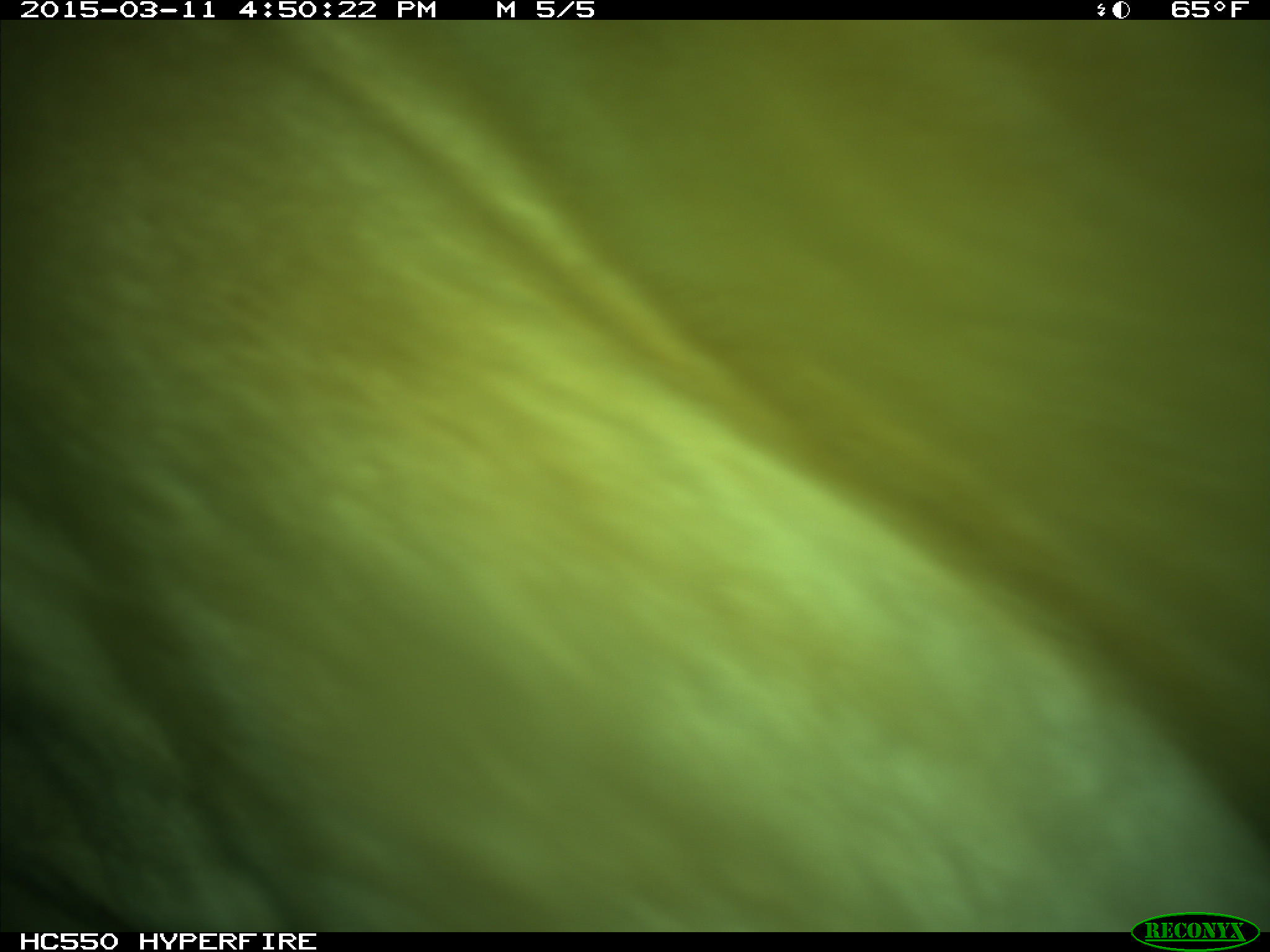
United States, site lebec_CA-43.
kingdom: Animalia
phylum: Chordata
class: Mammalia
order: Artiodactyla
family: Bovidae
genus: Bos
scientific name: Bos taurus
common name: domestic cow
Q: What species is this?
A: Bos taurus (domestic cow).